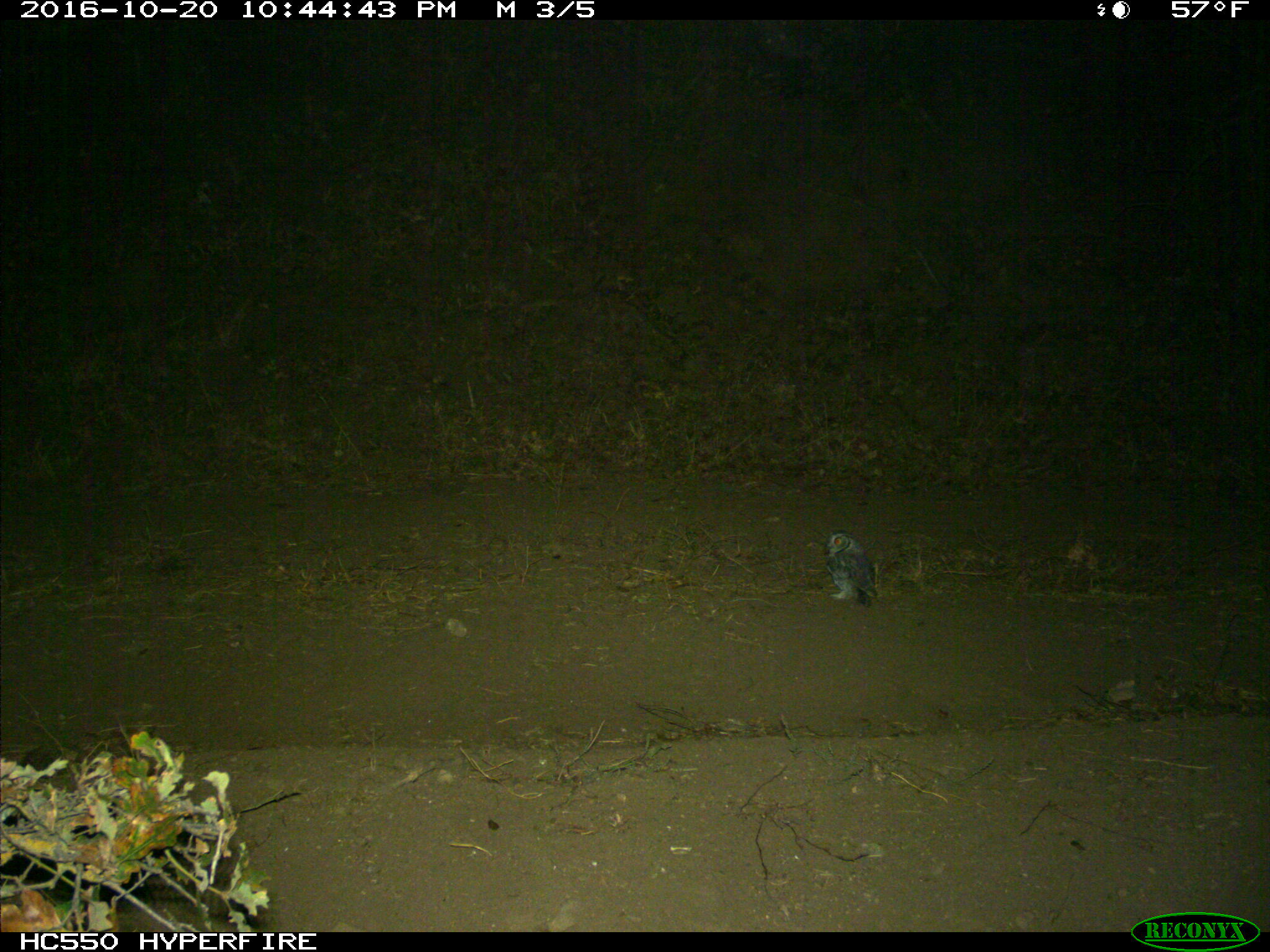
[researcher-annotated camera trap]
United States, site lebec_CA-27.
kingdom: Animalia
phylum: Chordata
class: Aves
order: Accipitriformes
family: Accipitridae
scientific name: Accipitridae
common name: acciptirids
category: unidentified accipitrid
Unidentified accipitrid (acciptirids) (Accipitridae).